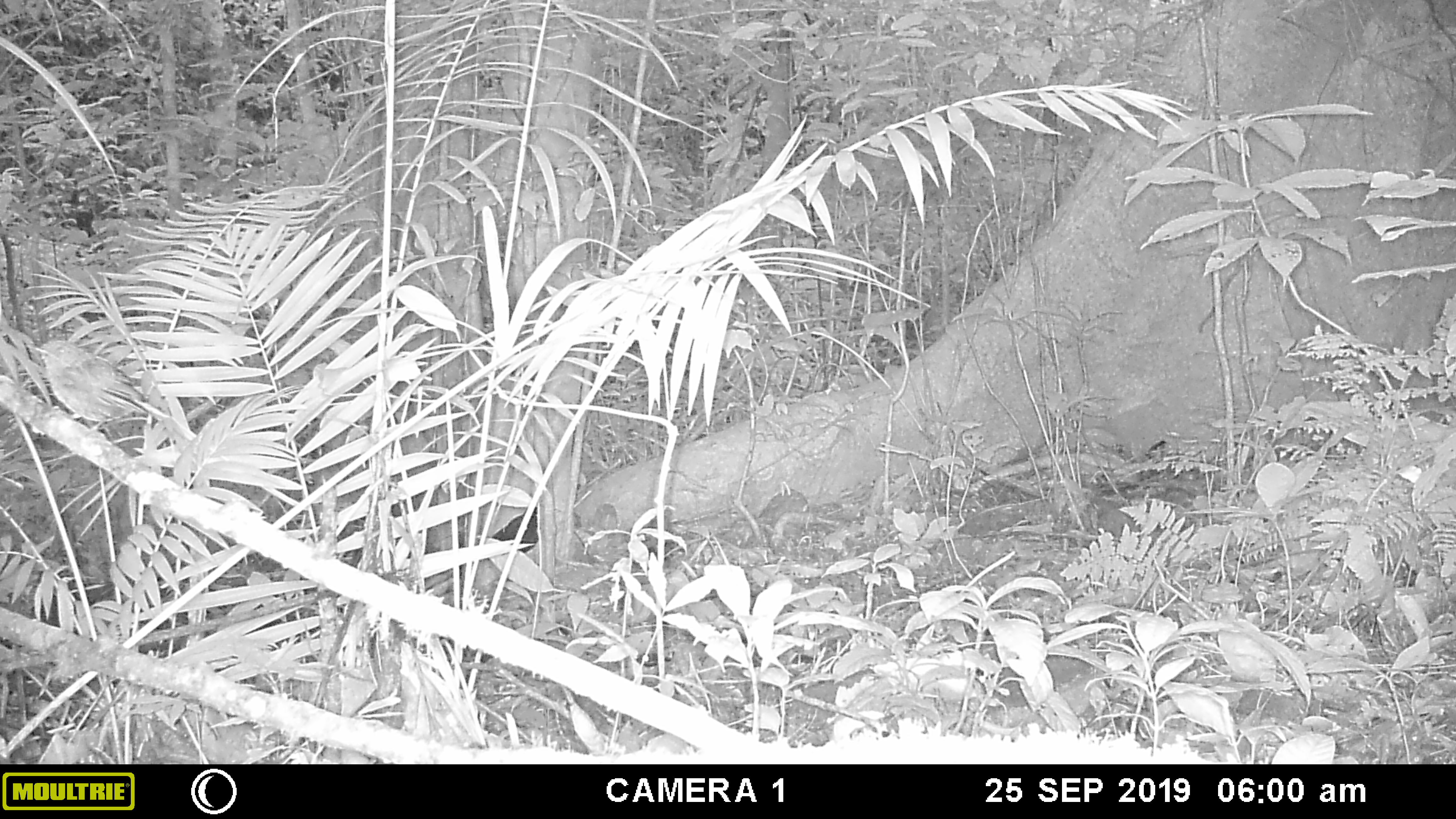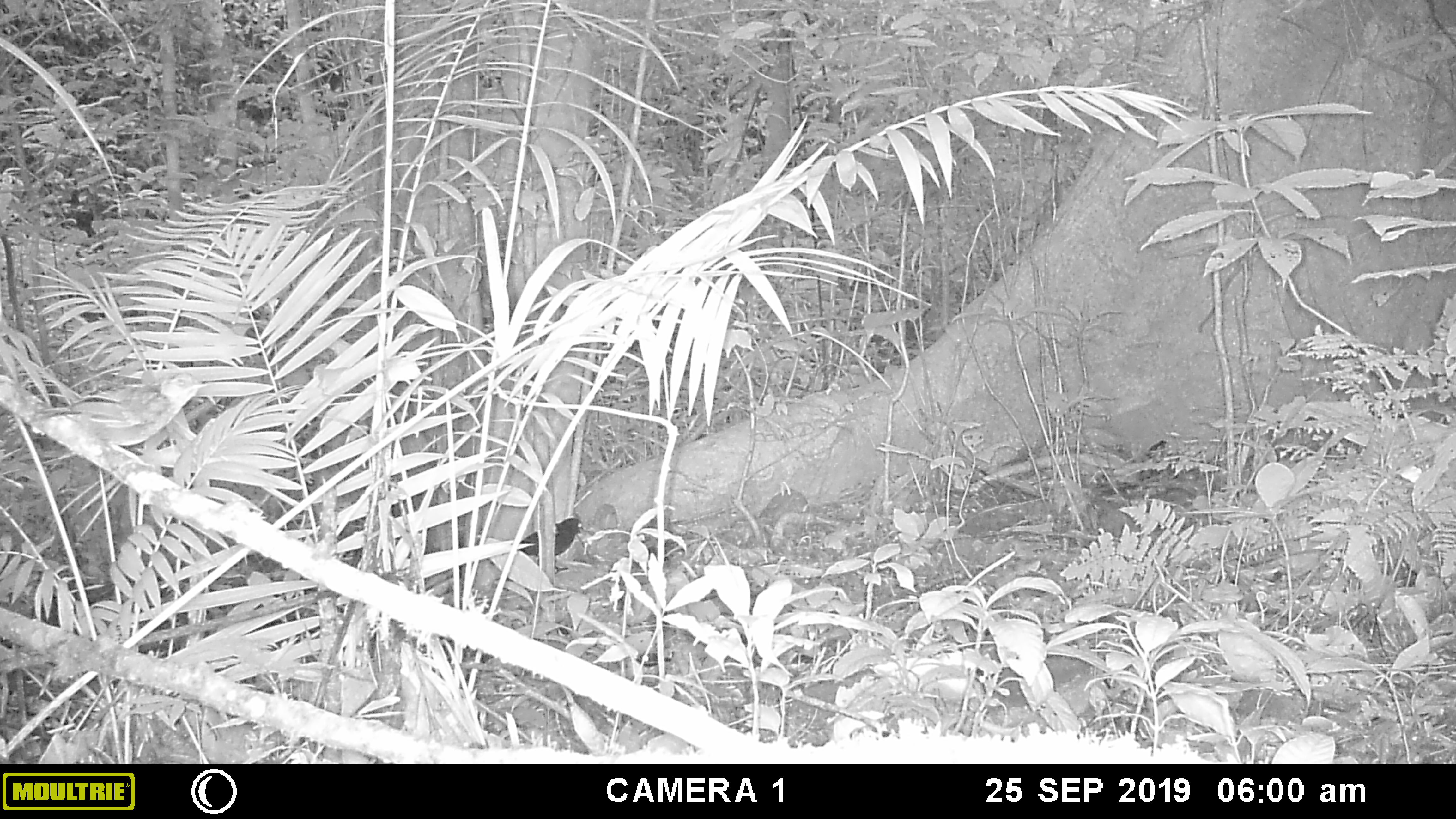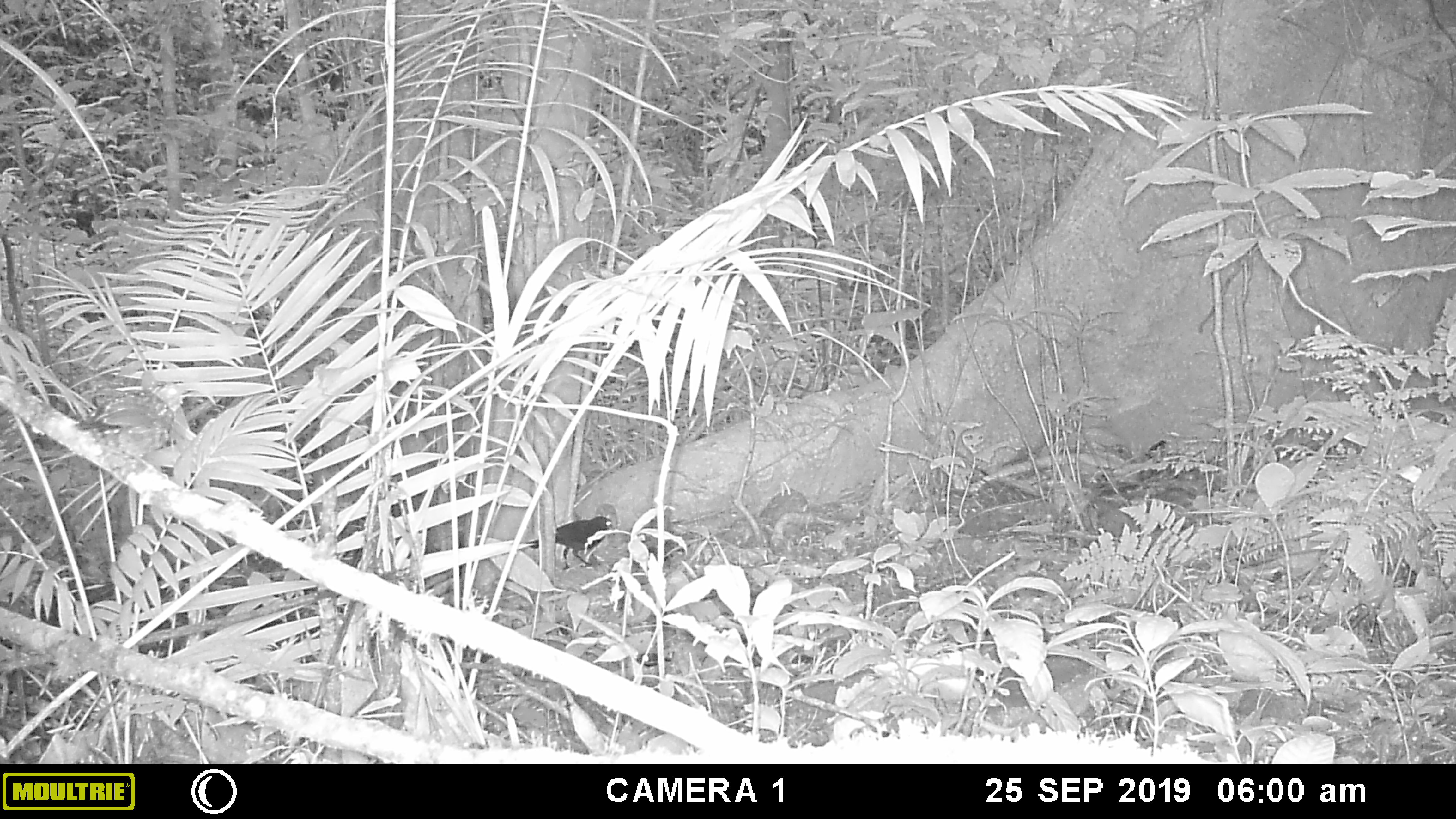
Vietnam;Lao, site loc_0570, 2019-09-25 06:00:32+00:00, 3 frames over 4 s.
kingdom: Animalia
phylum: Chordata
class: Aves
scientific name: Aves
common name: bird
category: unidentified bird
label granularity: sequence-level